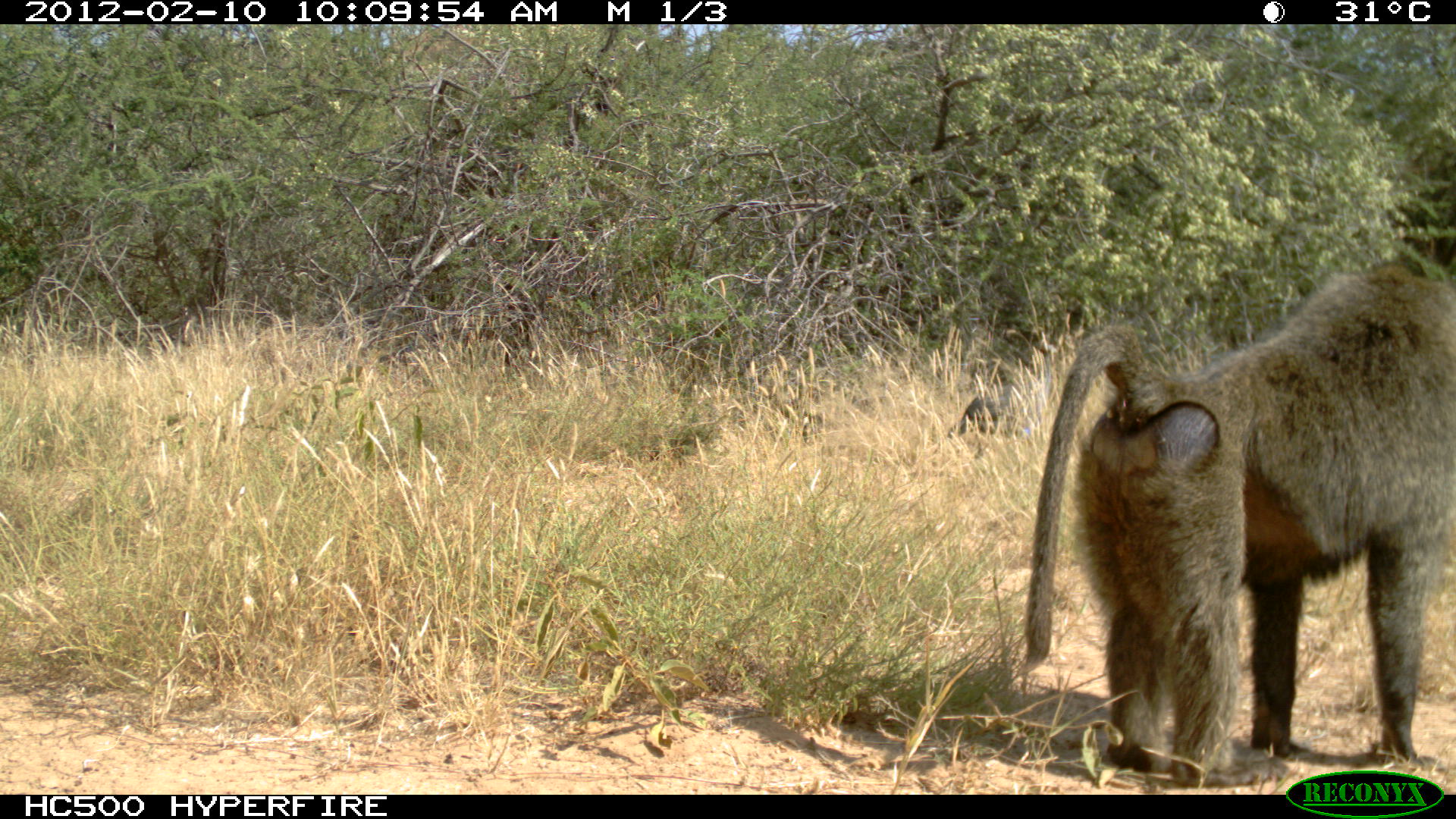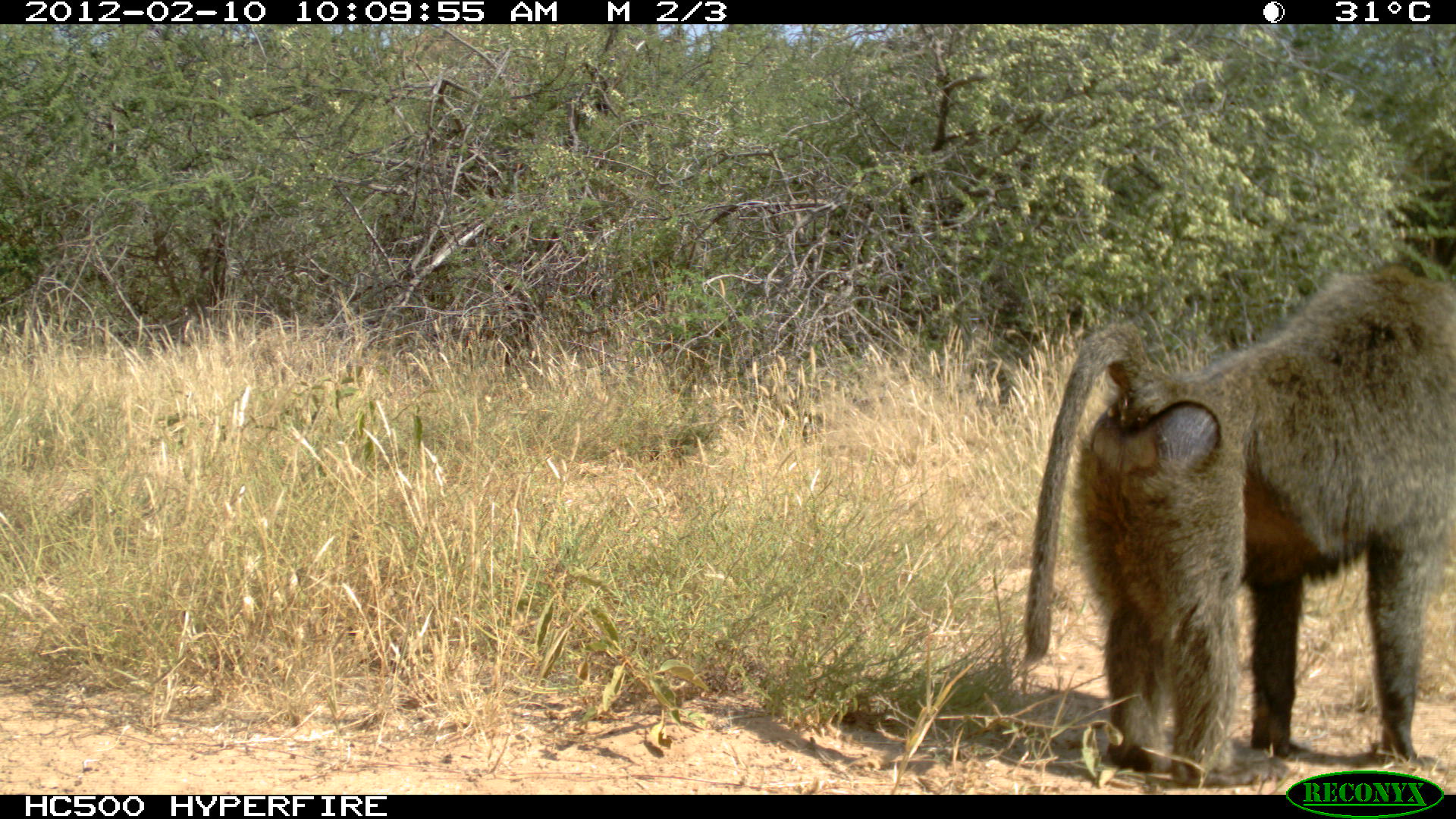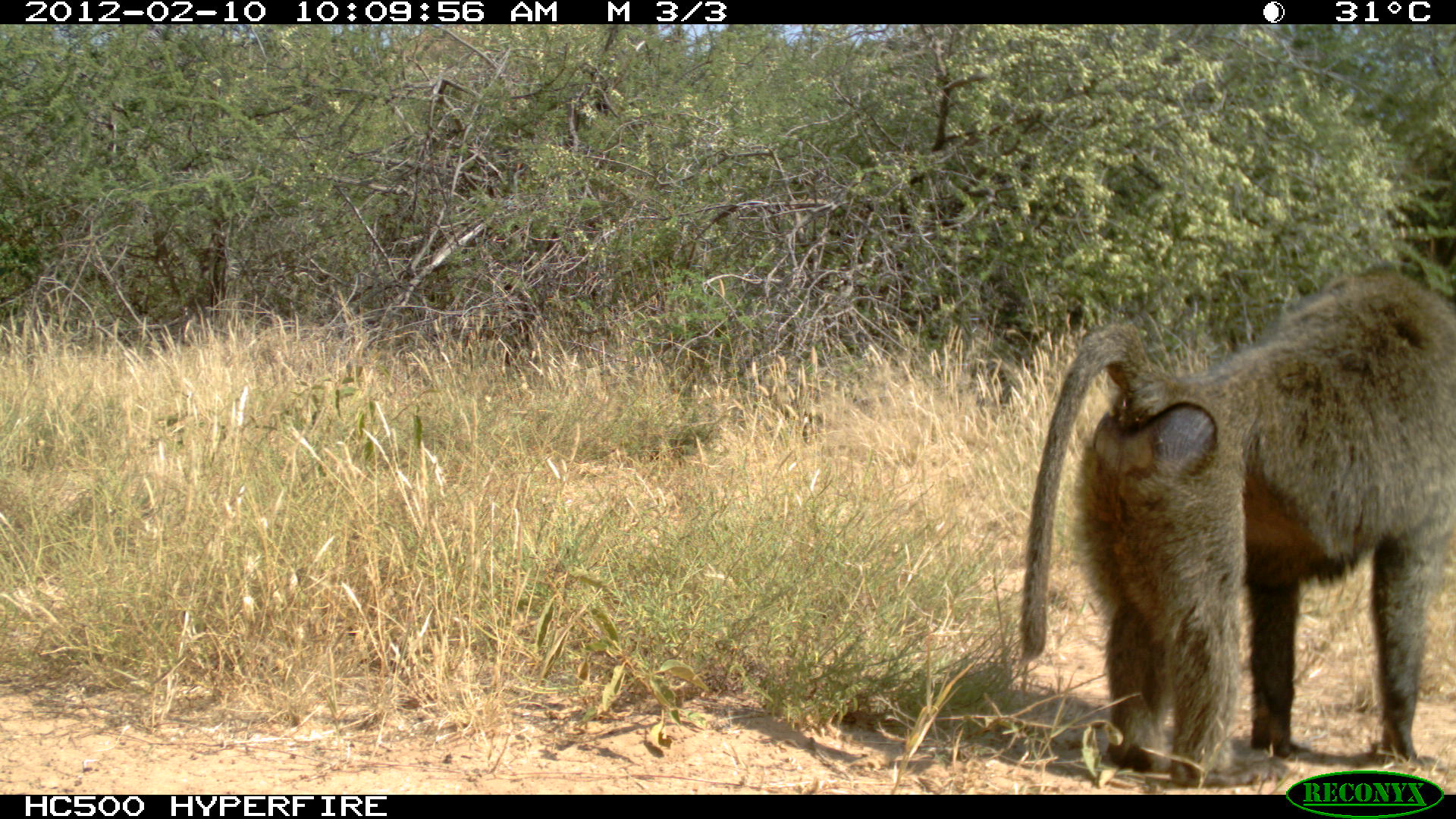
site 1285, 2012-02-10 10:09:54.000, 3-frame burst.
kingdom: Animalia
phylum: Chordata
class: Mammalia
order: Primates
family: Cercopithecidae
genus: Papio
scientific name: Papio anubis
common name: olive baboon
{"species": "Papio anubis (olive baboon)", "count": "2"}